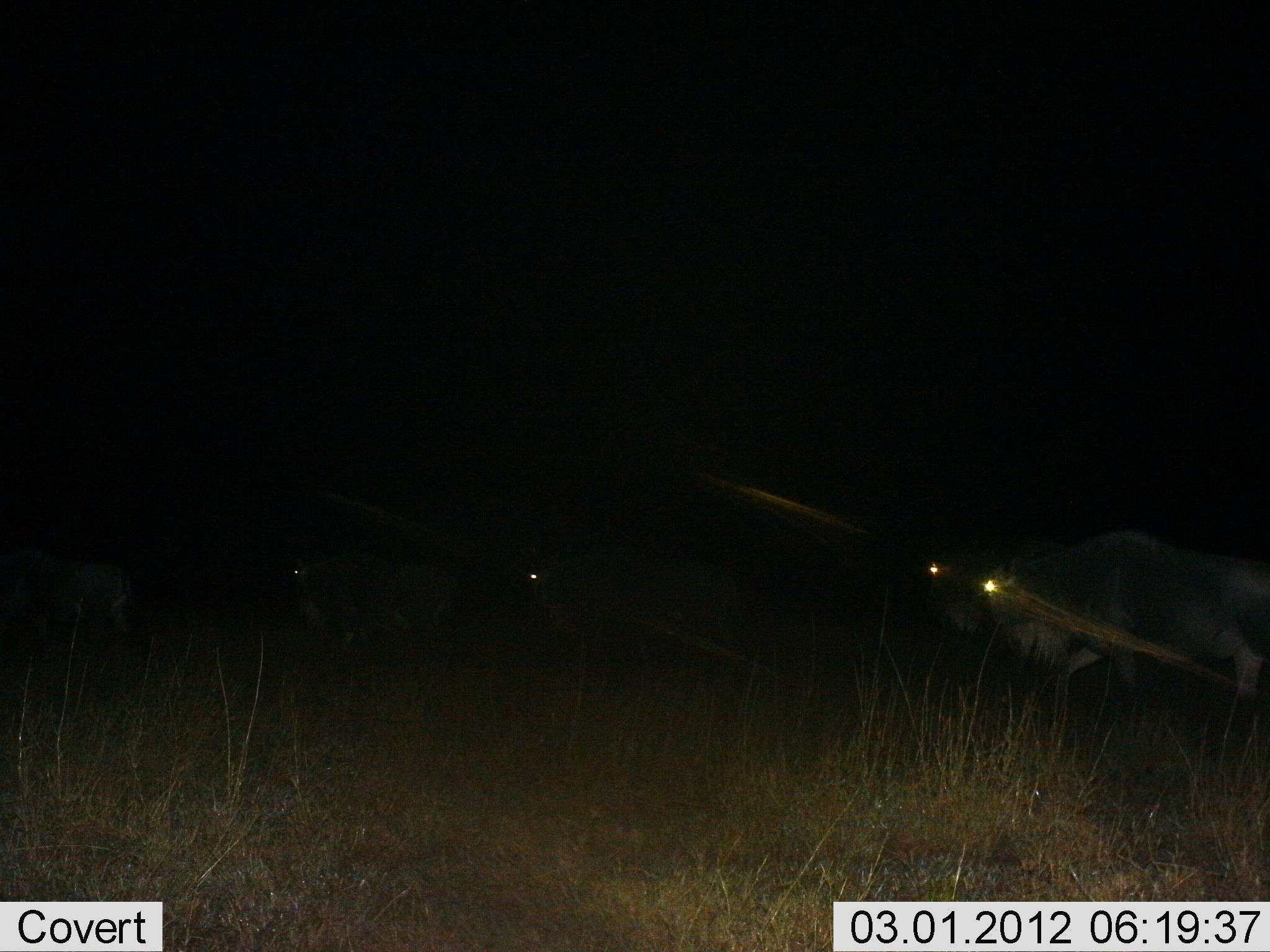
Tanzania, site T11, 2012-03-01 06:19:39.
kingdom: Animalia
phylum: Chordata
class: Mammalia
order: Artiodactyla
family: Bovidae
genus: Connochaetes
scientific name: Connochaetes taurinus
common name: blue wildebeest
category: wildebeest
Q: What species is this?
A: Wildebeest (blue wildebeest) (Connochaetes taurinus).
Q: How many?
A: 5.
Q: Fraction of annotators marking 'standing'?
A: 33%.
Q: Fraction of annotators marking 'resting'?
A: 0%.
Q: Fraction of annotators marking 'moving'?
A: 67%.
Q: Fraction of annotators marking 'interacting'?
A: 0%.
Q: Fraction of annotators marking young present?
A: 0%.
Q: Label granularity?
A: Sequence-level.